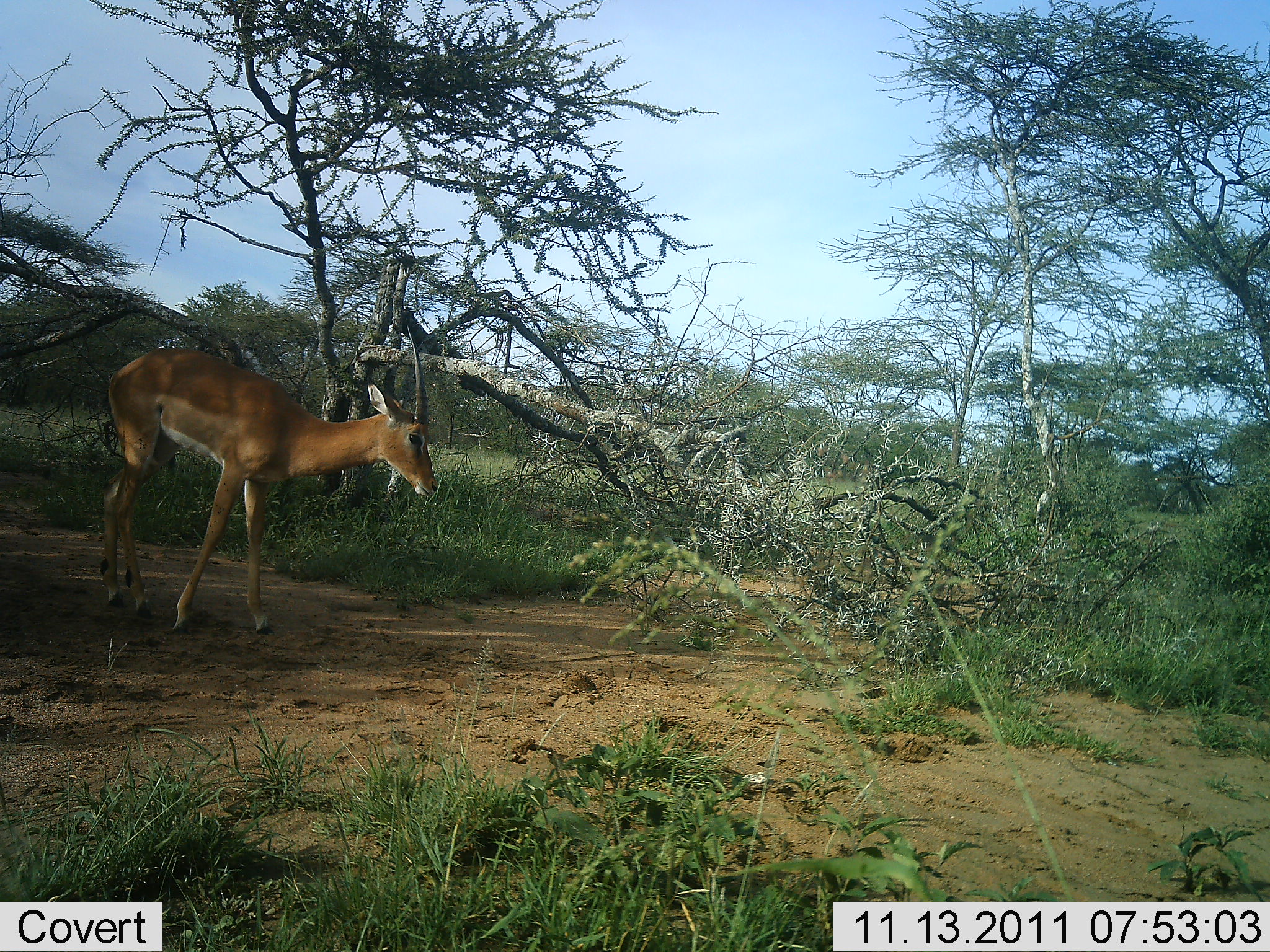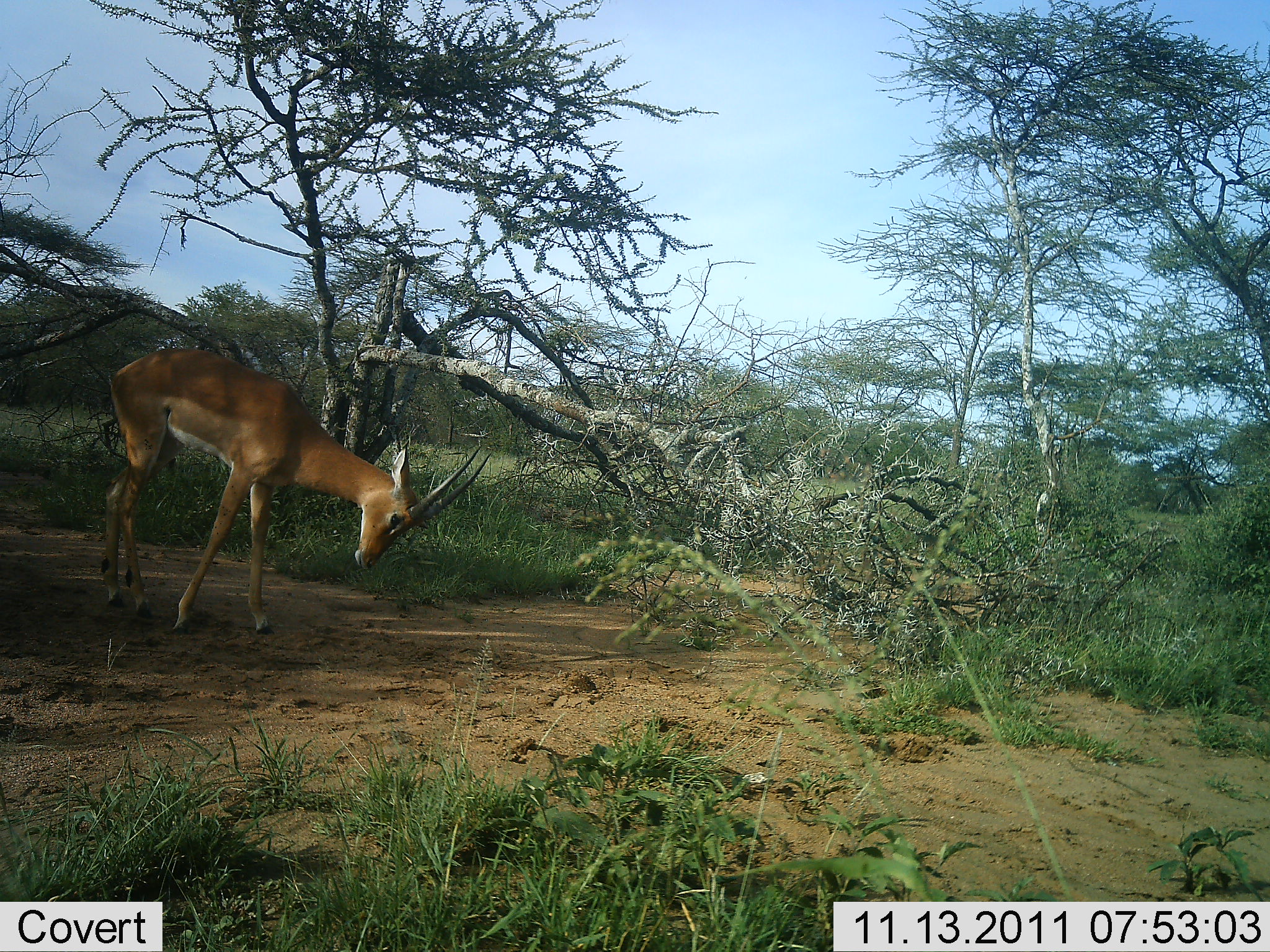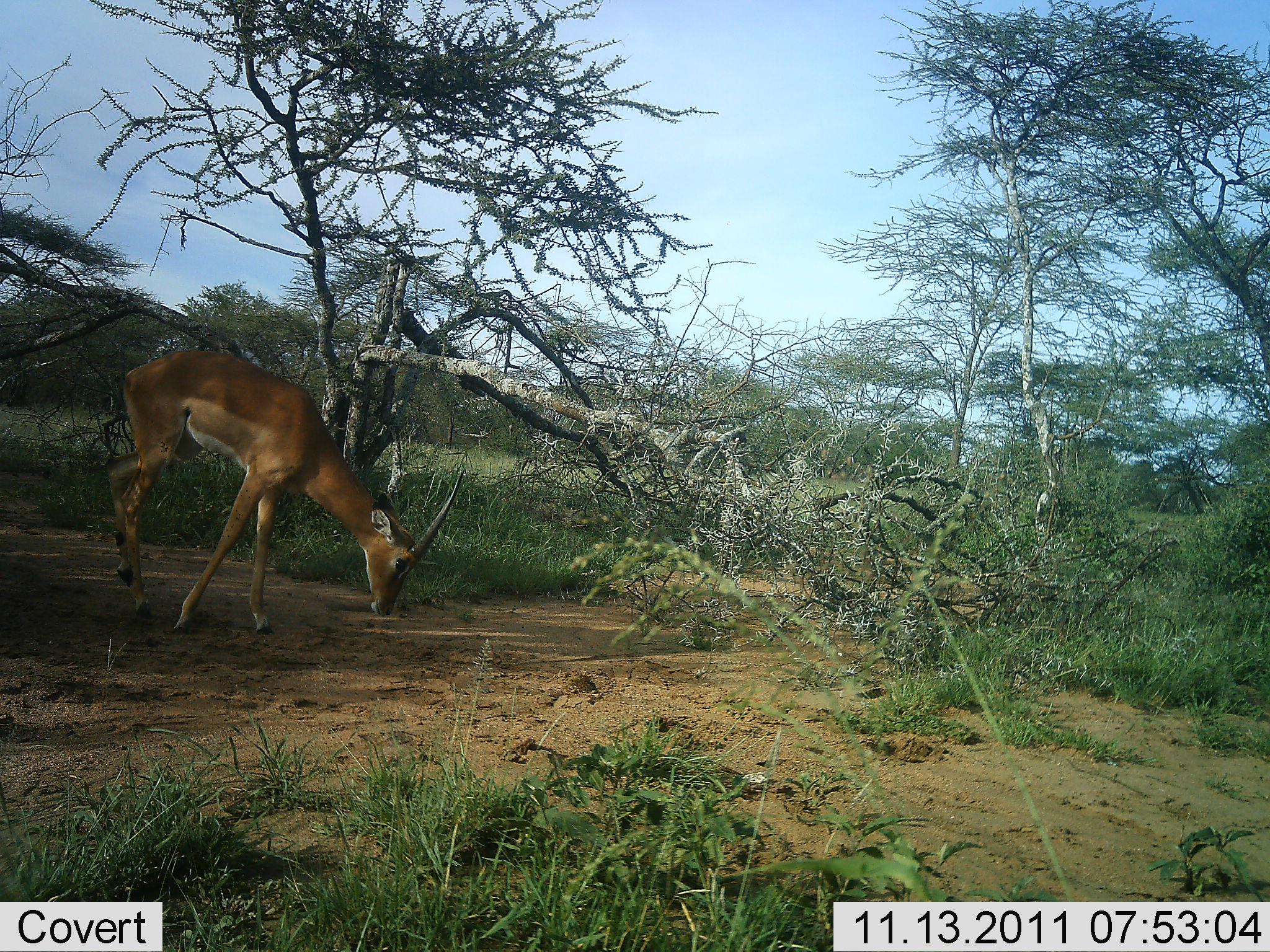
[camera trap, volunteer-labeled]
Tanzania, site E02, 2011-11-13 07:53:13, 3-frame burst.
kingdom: Animalia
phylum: Chordata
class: Mammalia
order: Artiodactyla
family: Bovidae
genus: Nanger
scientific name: Nanger granti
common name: grant's gazelle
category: gazellegrants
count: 1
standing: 64%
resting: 0%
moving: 9%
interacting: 0%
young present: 0%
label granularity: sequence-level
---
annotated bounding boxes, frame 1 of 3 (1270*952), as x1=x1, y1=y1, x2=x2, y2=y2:
animal: x1=95, y1=346, x2=441, y2=515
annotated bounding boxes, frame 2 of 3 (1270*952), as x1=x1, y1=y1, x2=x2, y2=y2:
animal: x1=100, y1=347, x2=496, y2=636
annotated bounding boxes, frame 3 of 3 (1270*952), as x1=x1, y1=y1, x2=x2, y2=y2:
animal: x1=103, y1=348, x2=466, y2=516